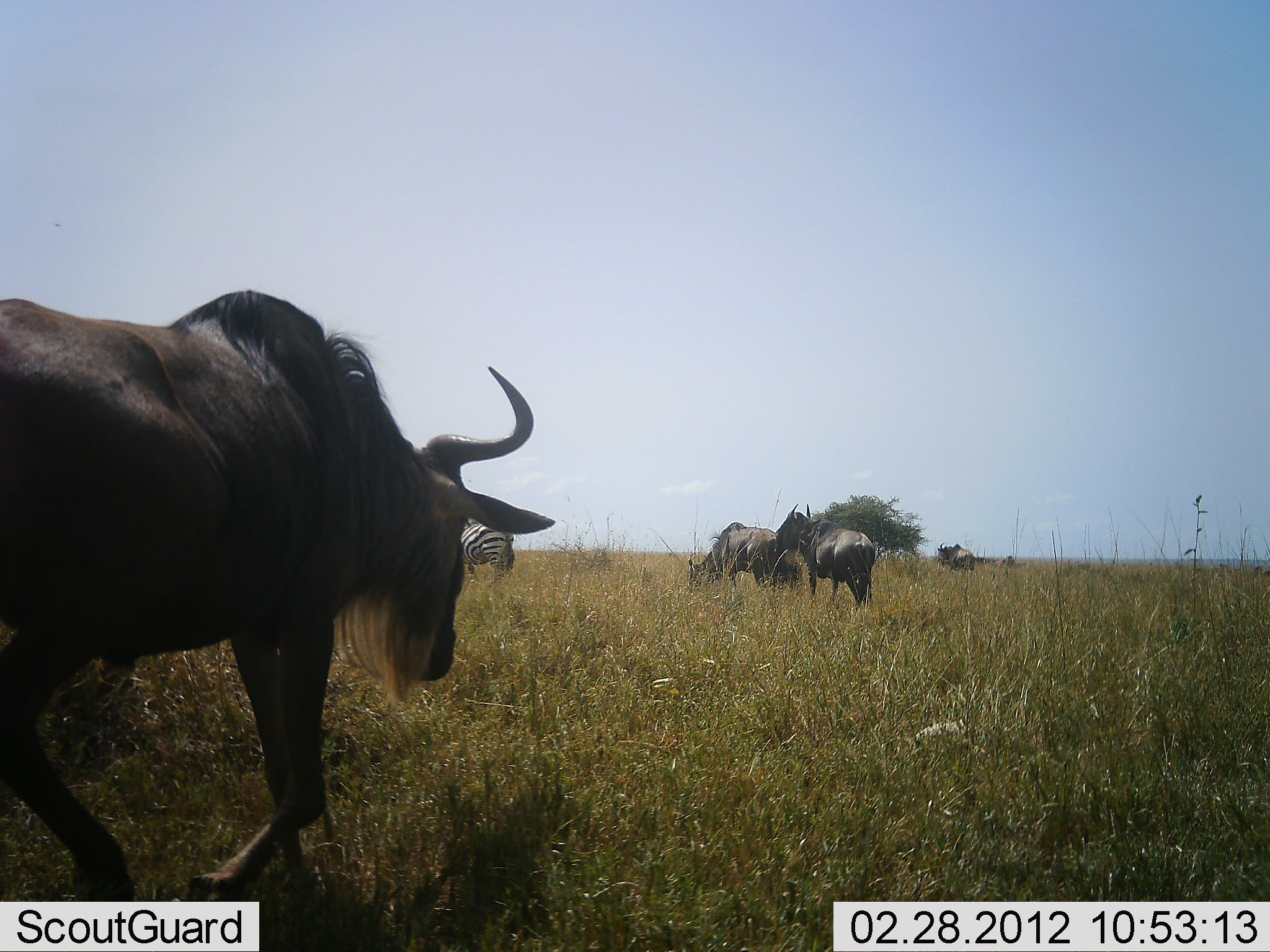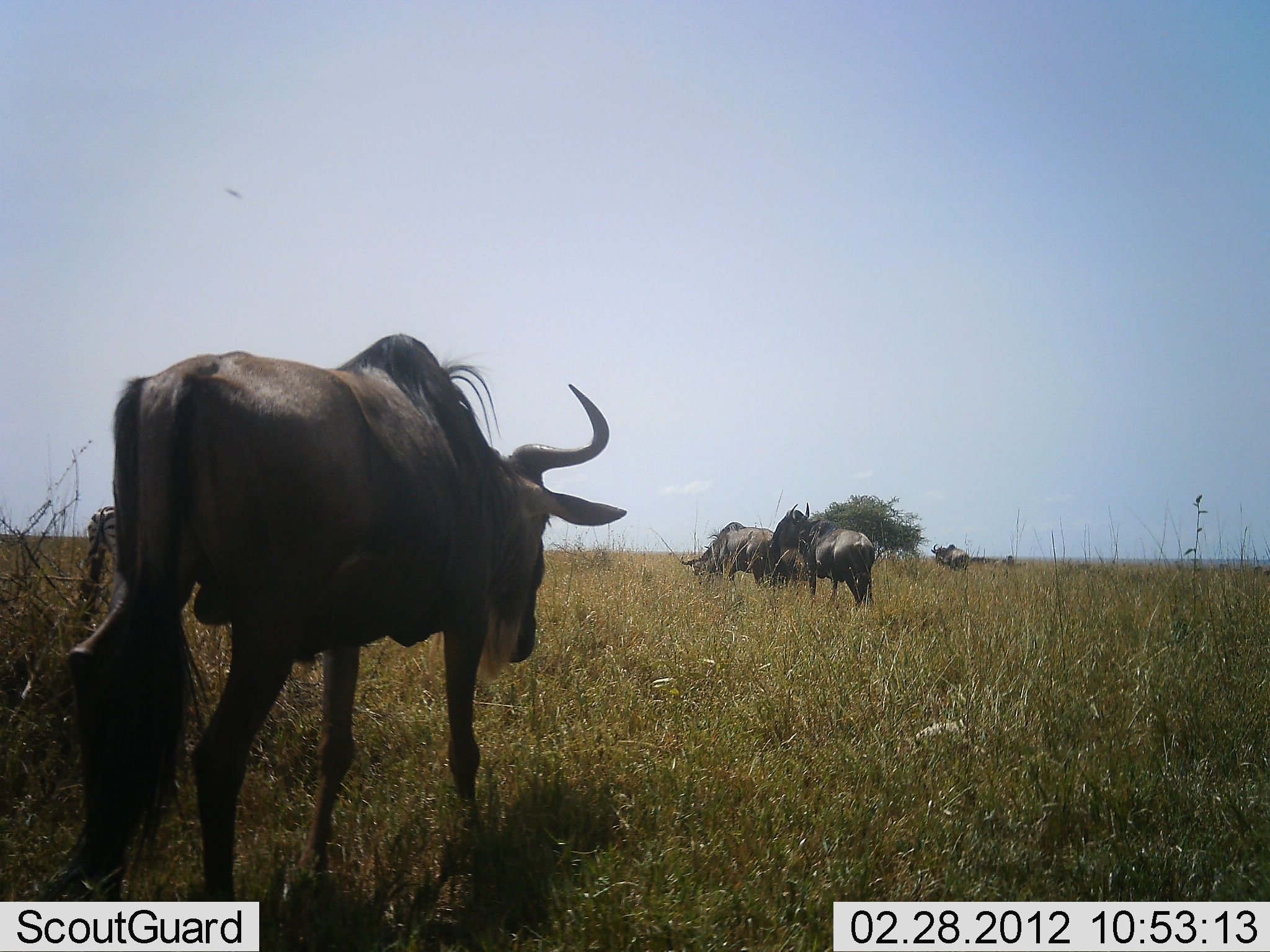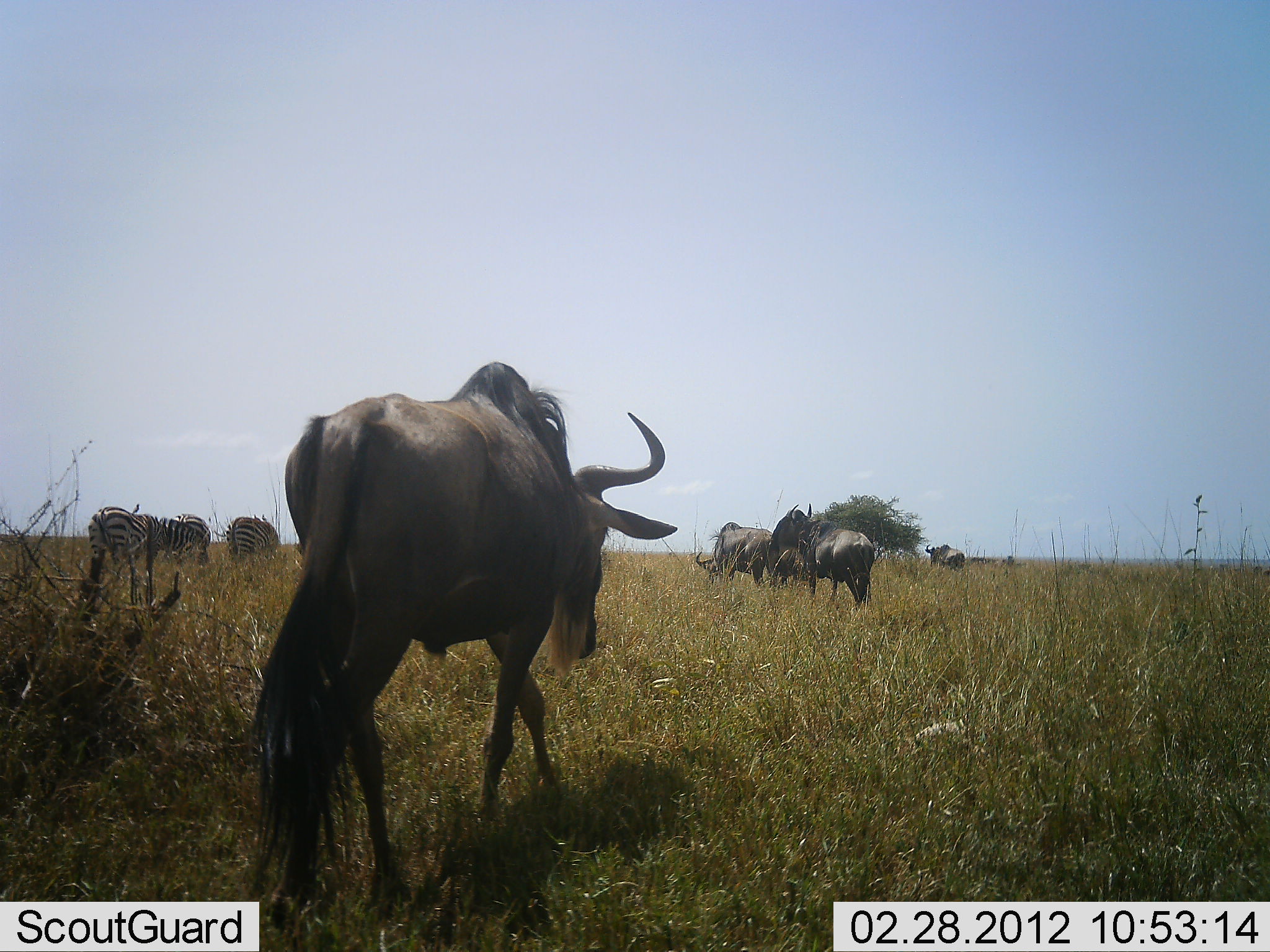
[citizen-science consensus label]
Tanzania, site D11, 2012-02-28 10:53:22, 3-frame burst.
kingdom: Animalia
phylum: Chordata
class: Mammalia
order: Artiodactyla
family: Bovidae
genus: Connochaetes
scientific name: Connochaetes taurinus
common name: blue wildebeest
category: wildebeest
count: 5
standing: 50%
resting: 0%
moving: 80%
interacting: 5%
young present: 5%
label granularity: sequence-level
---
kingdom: Animalia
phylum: Chordata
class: Mammalia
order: Perissodactyla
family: Equidae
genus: Equus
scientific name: Equus quagga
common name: plains zebra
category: zebra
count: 3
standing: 62%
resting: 0%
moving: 0%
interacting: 0%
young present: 0%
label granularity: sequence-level